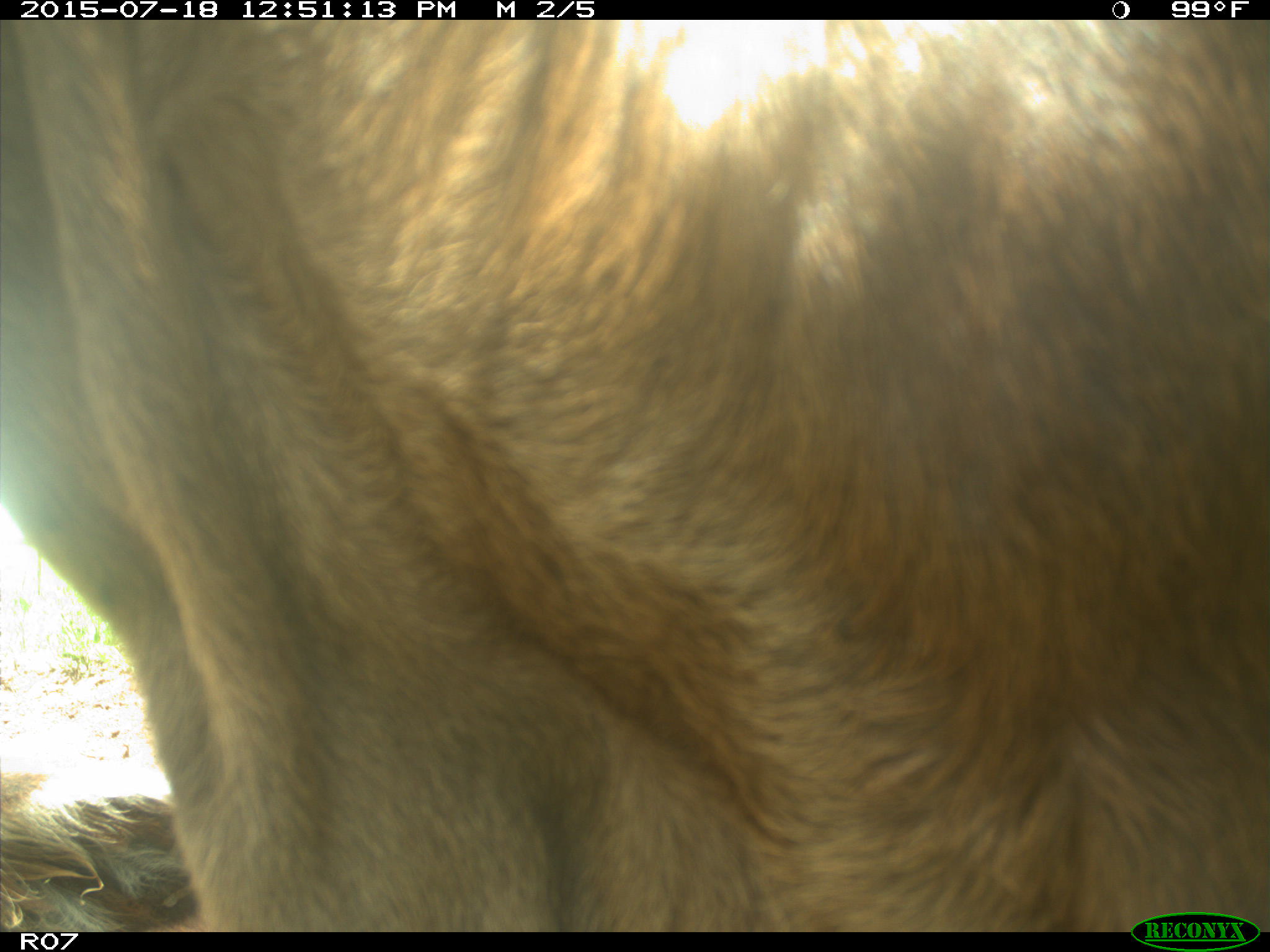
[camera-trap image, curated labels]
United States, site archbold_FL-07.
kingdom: Animalia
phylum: Chordata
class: Mammalia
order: Artiodactyla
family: Bovidae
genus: Bos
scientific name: Bos taurus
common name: domestic cow